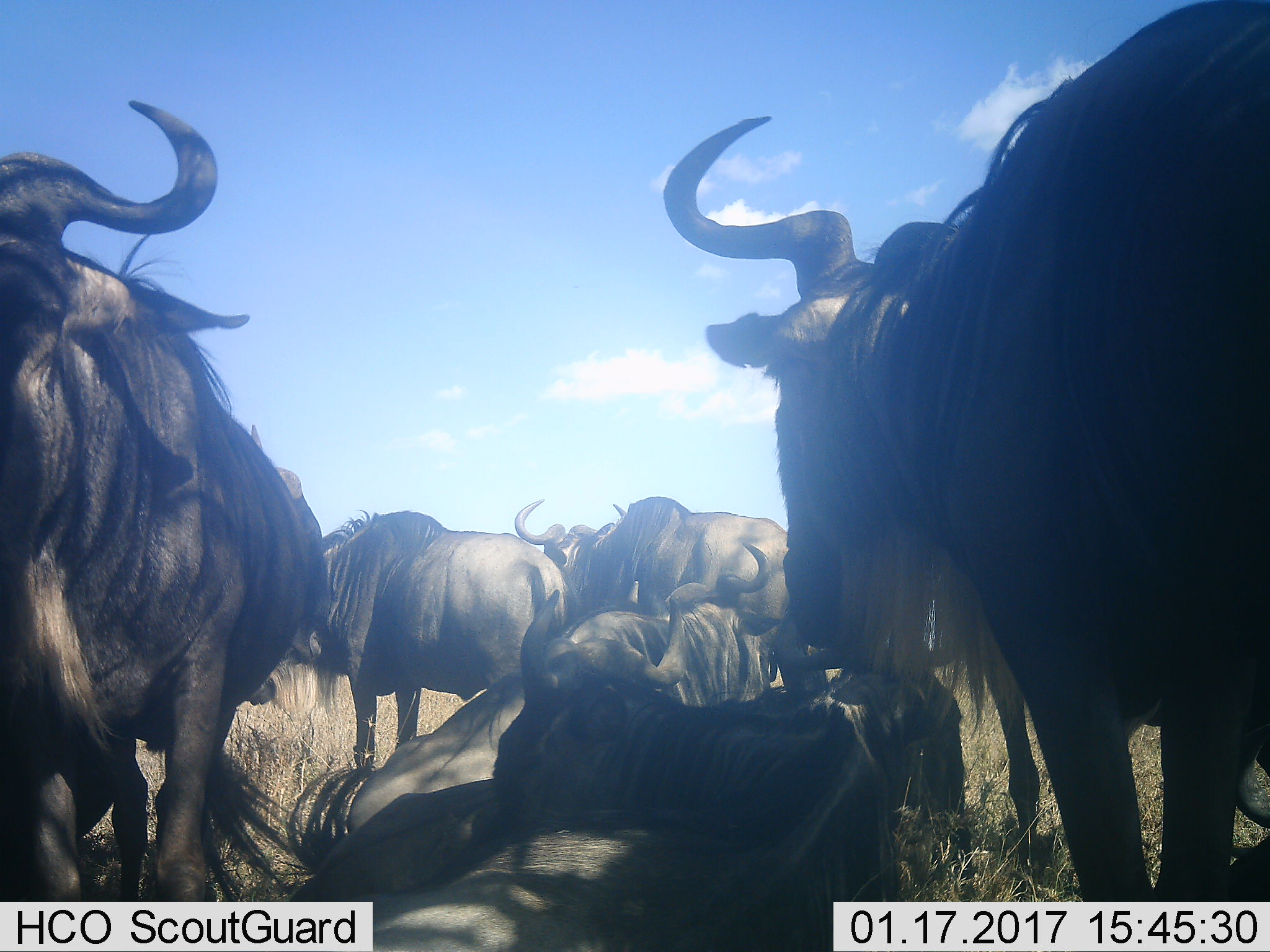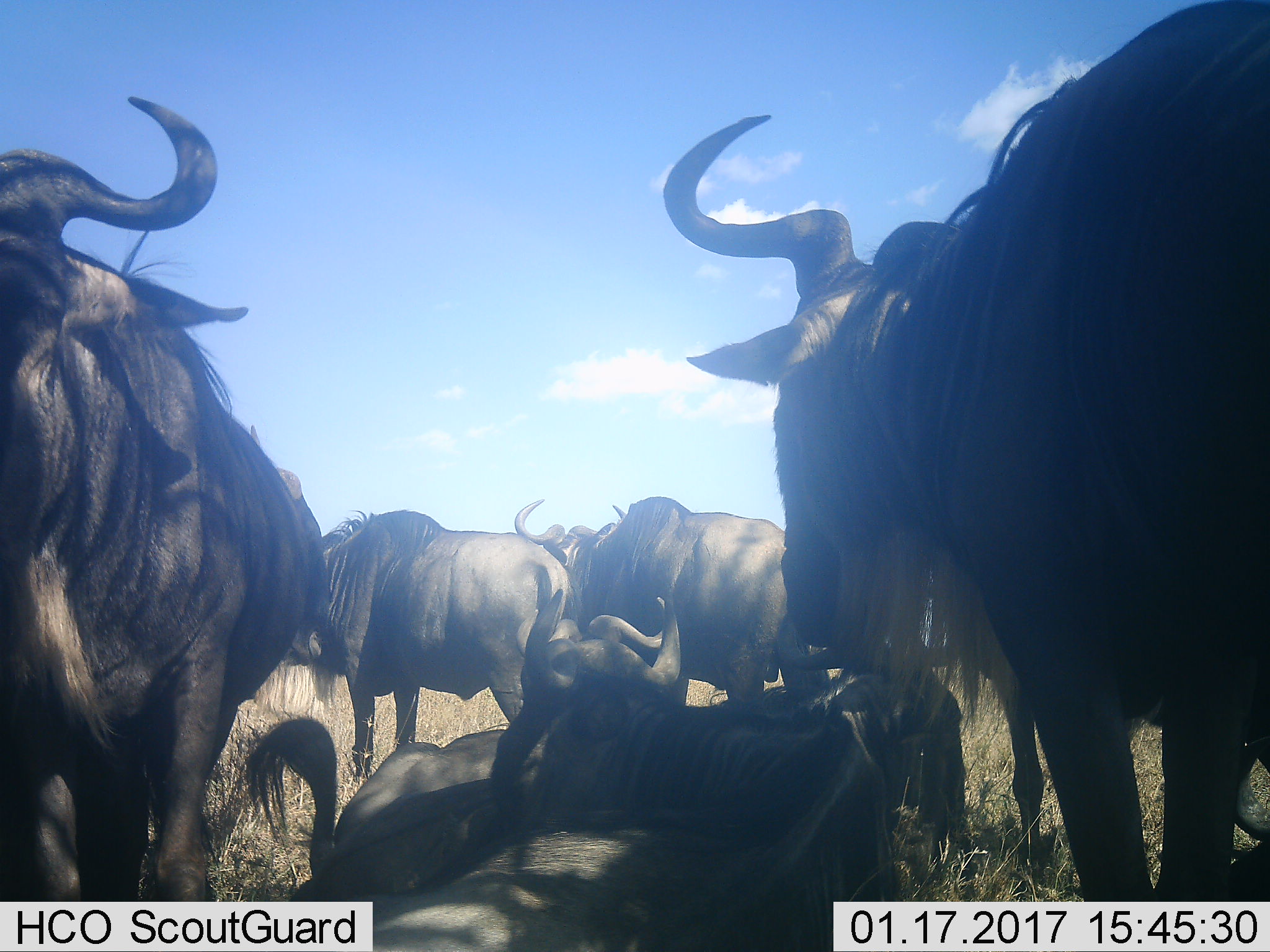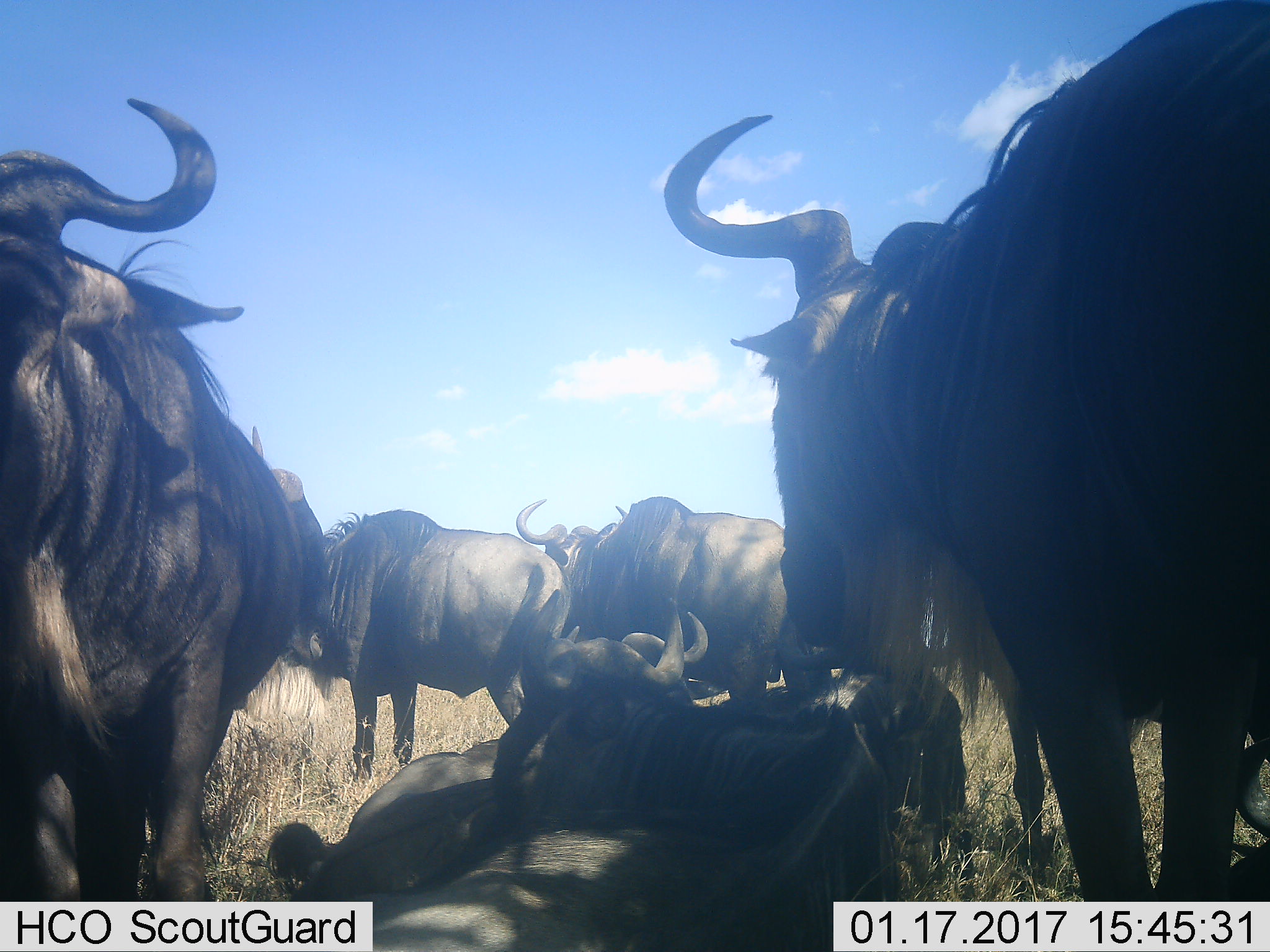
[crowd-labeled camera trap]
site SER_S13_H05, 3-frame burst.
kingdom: Animalia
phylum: Chordata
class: Mammalia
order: Artiodactyla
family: Bovidae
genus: Connochaetes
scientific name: Connochaetes taurinus taurinus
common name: blue wildebeest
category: wildebeestblue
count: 8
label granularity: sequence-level